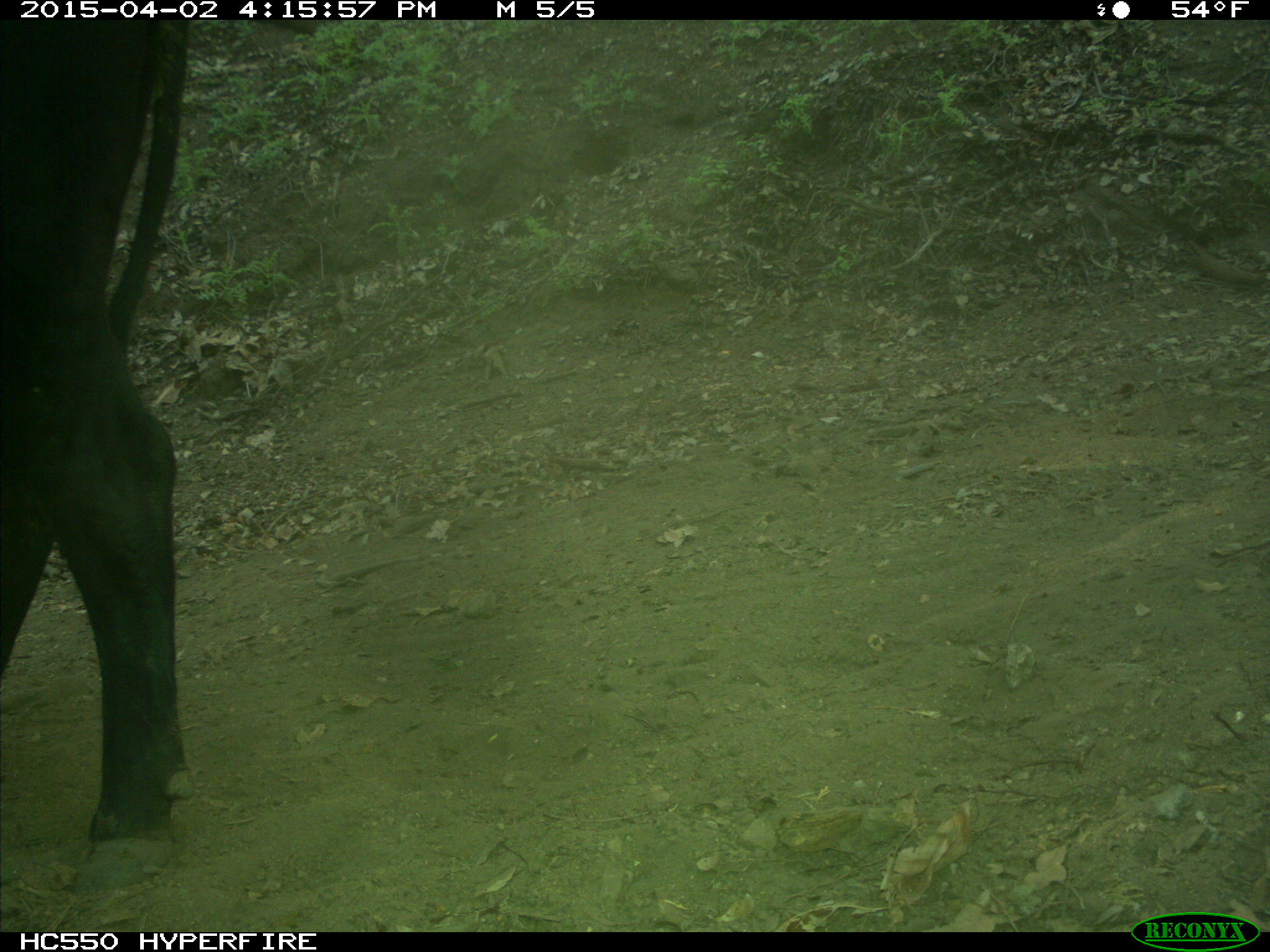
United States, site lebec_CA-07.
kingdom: Animalia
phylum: Chordata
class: Mammalia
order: Artiodactyla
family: Bovidae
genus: Bos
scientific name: Bos taurus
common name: domestic cow